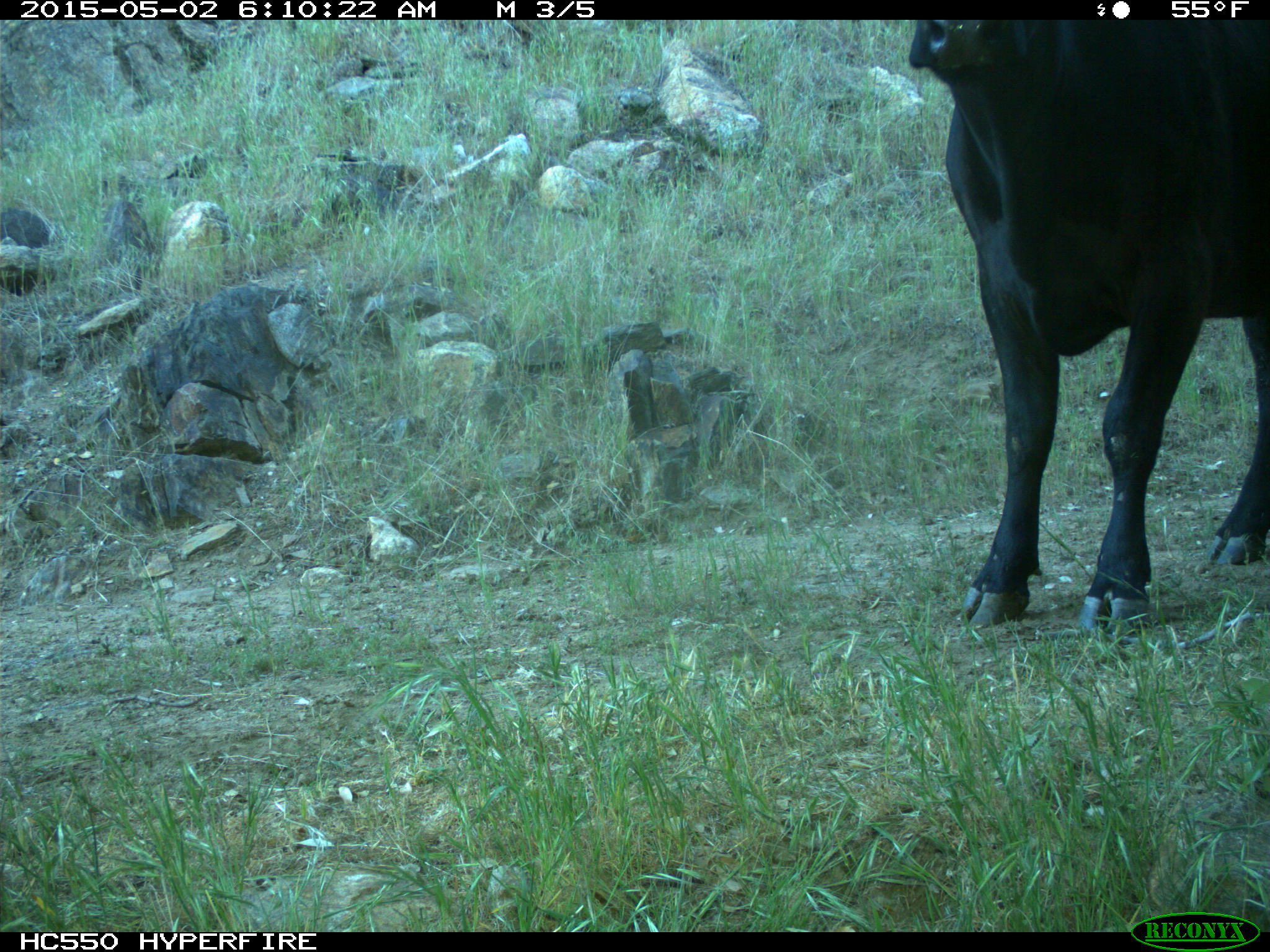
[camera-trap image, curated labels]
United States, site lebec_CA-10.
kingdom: Animalia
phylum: Chordata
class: Mammalia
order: Artiodactyla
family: Bovidae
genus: Bos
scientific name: Bos taurus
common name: domestic cow